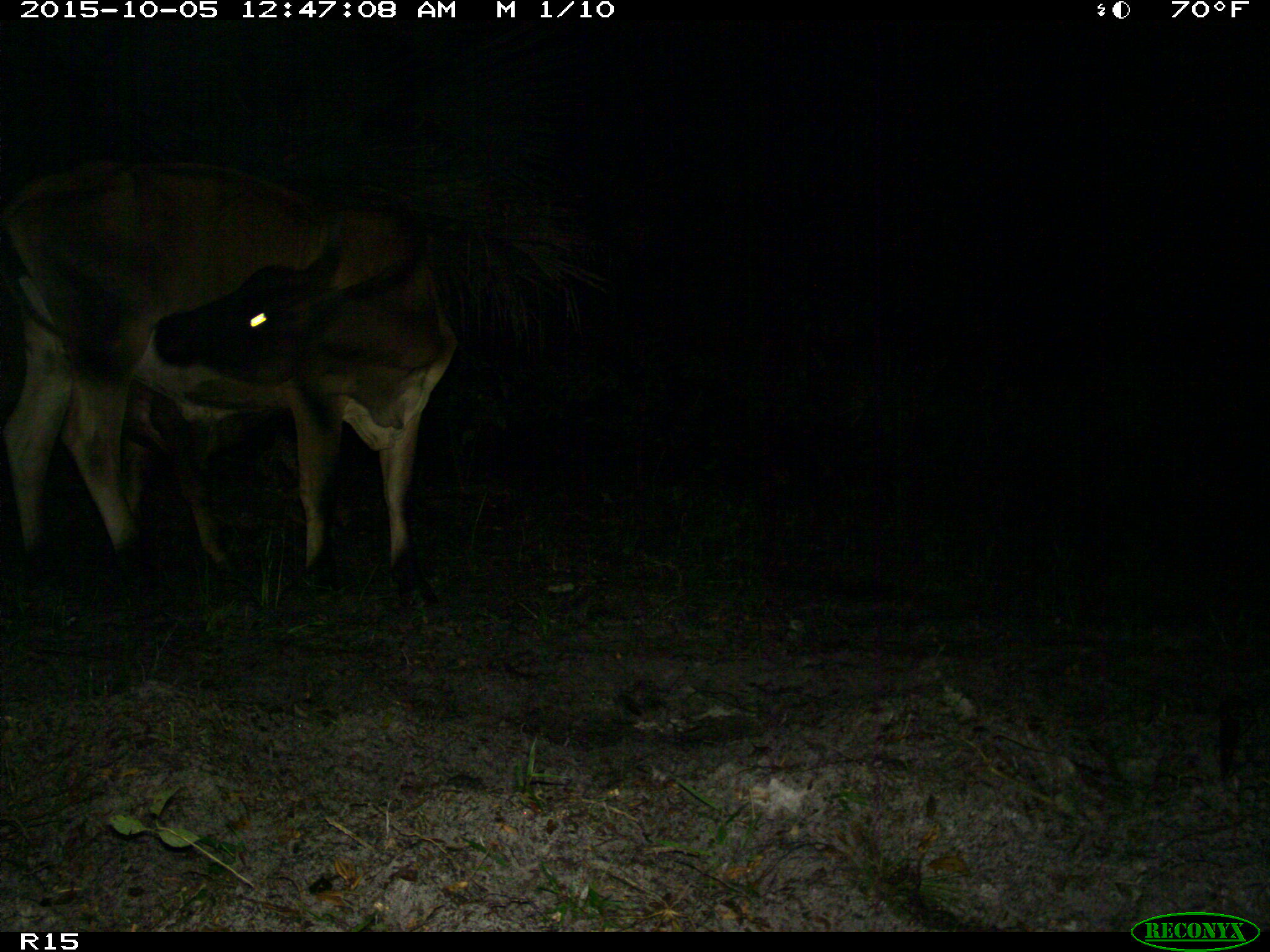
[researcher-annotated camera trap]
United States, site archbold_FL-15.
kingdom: Animalia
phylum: Chordata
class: Mammalia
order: Artiodactyla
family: Bovidae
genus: Bos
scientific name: Bos taurus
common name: domestic cow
Bos taurus (domestic cow).